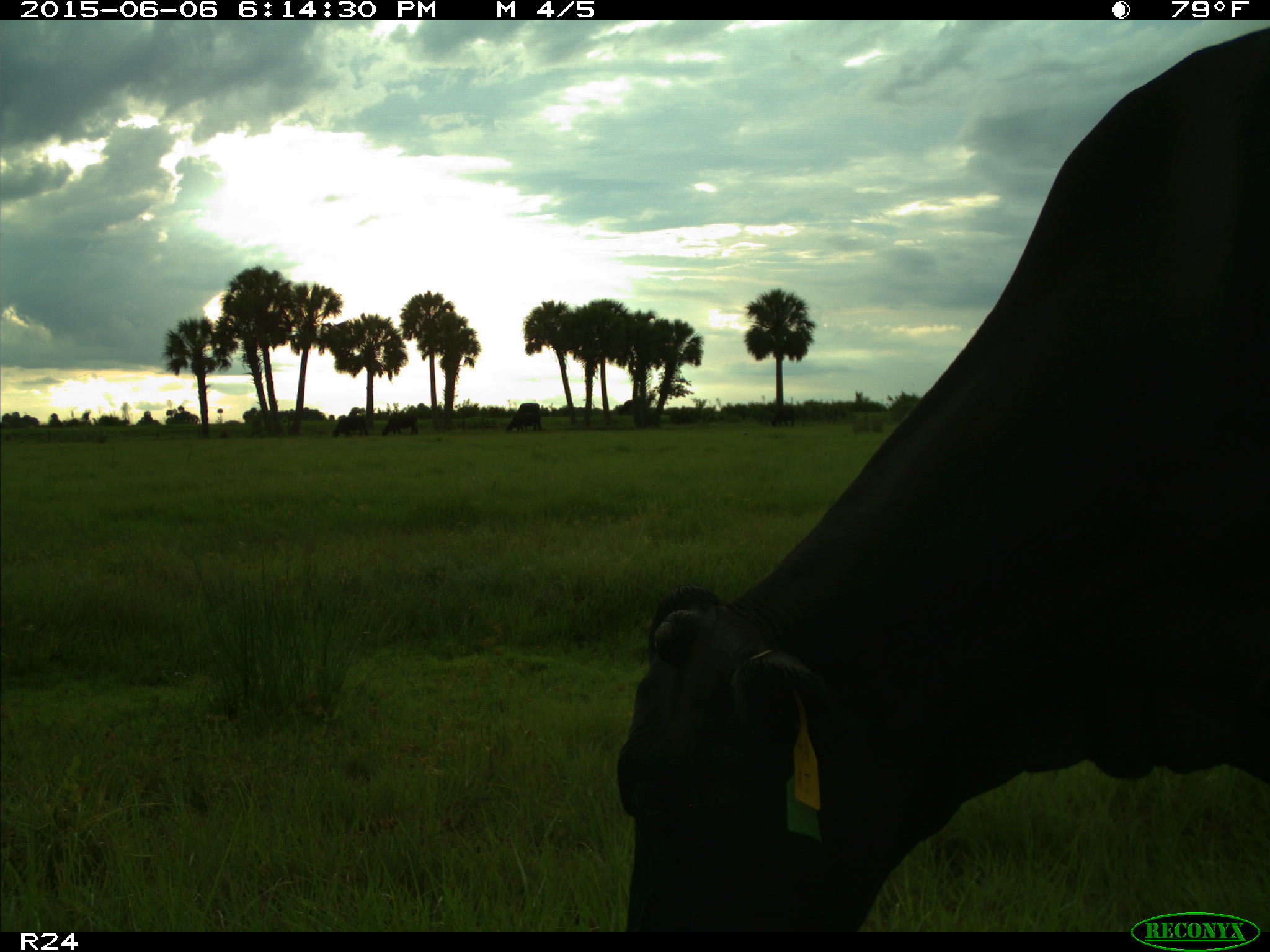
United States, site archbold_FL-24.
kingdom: Animalia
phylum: Chordata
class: Mammalia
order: Artiodactyla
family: Bovidae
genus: Bos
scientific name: Bos taurus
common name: domestic cow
Bos taurus (domestic cow).